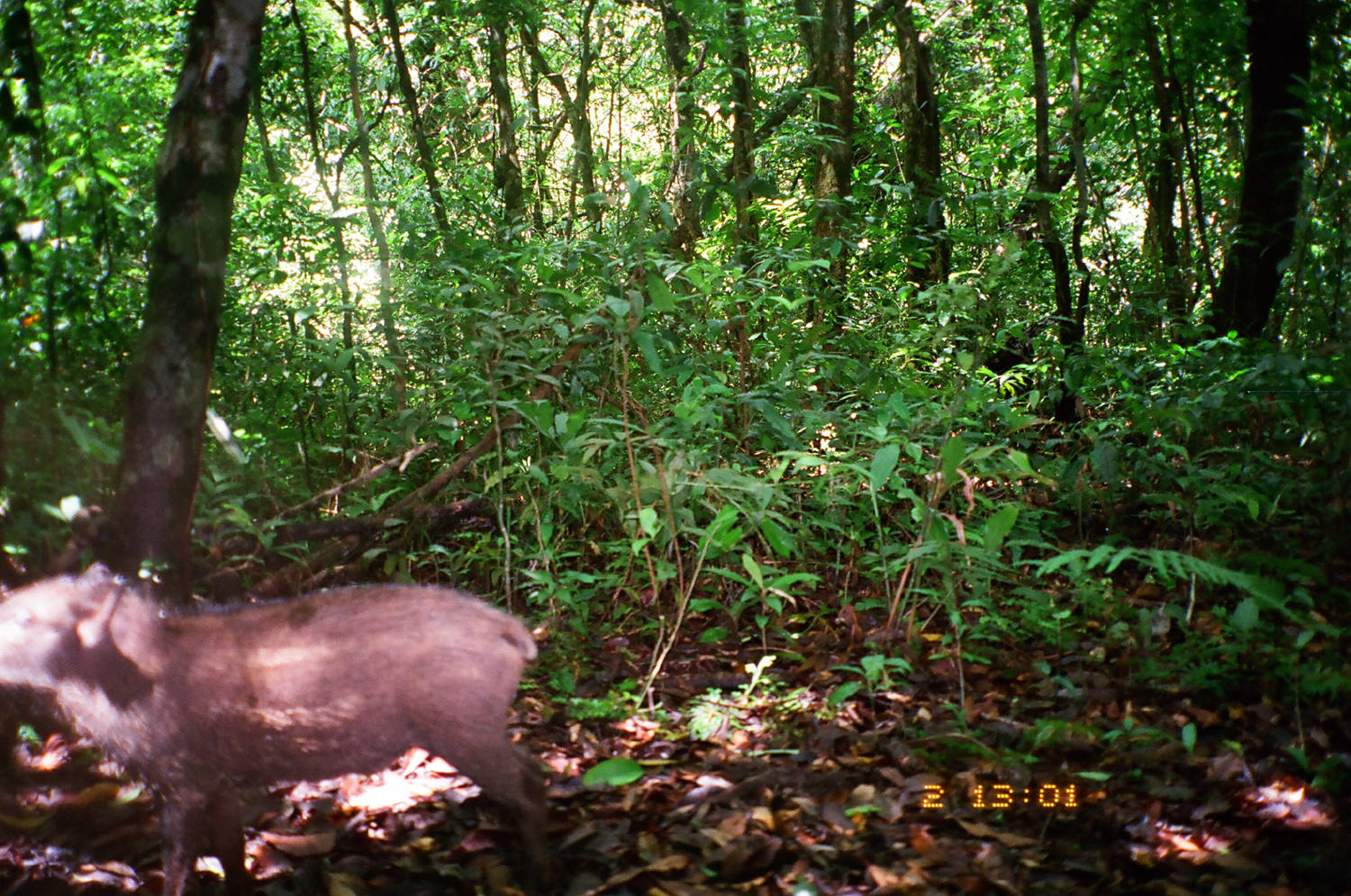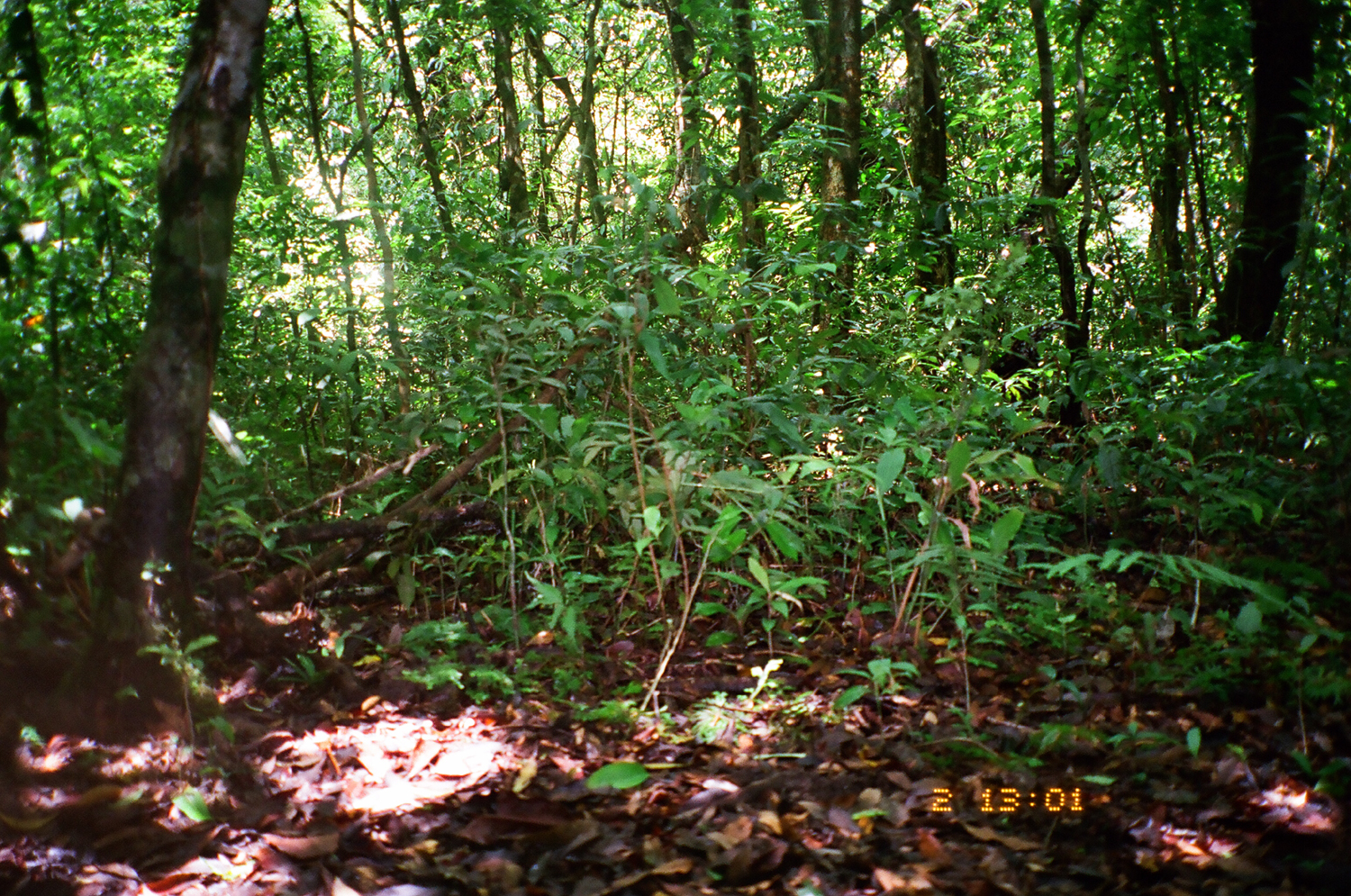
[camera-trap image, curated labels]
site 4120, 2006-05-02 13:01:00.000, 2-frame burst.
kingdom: Animalia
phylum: Chordata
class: Mammalia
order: Artiodactyla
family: Suidae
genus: Sus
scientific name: Sus scrofa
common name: wild boar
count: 1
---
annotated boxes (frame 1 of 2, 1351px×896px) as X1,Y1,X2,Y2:
sus scrofa: 0,572,563,896